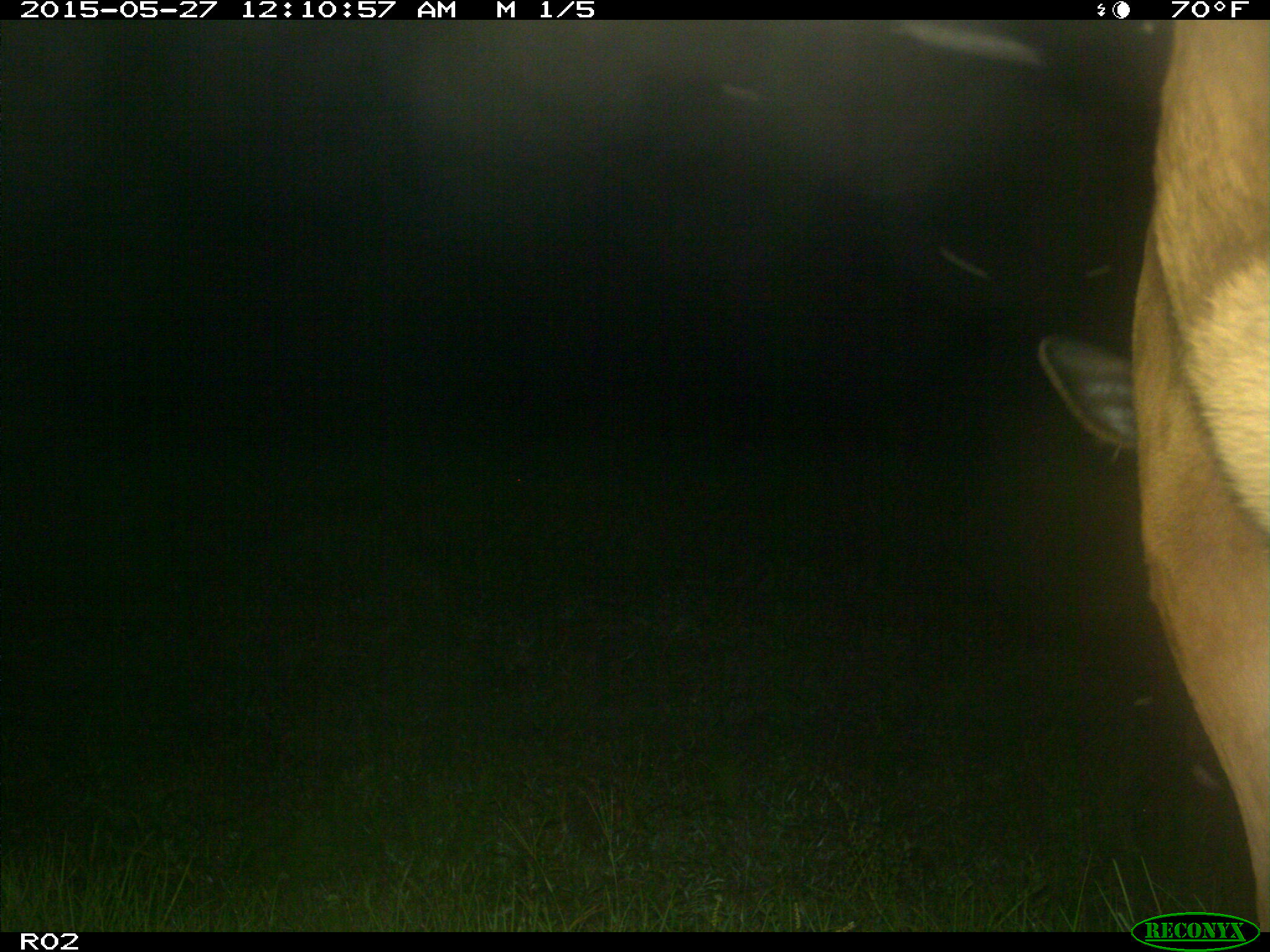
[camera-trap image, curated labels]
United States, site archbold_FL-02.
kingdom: Animalia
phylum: Chordata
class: Mammalia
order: Artiodactyla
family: Bovidae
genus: Bos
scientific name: Bos taurus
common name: domestic cow